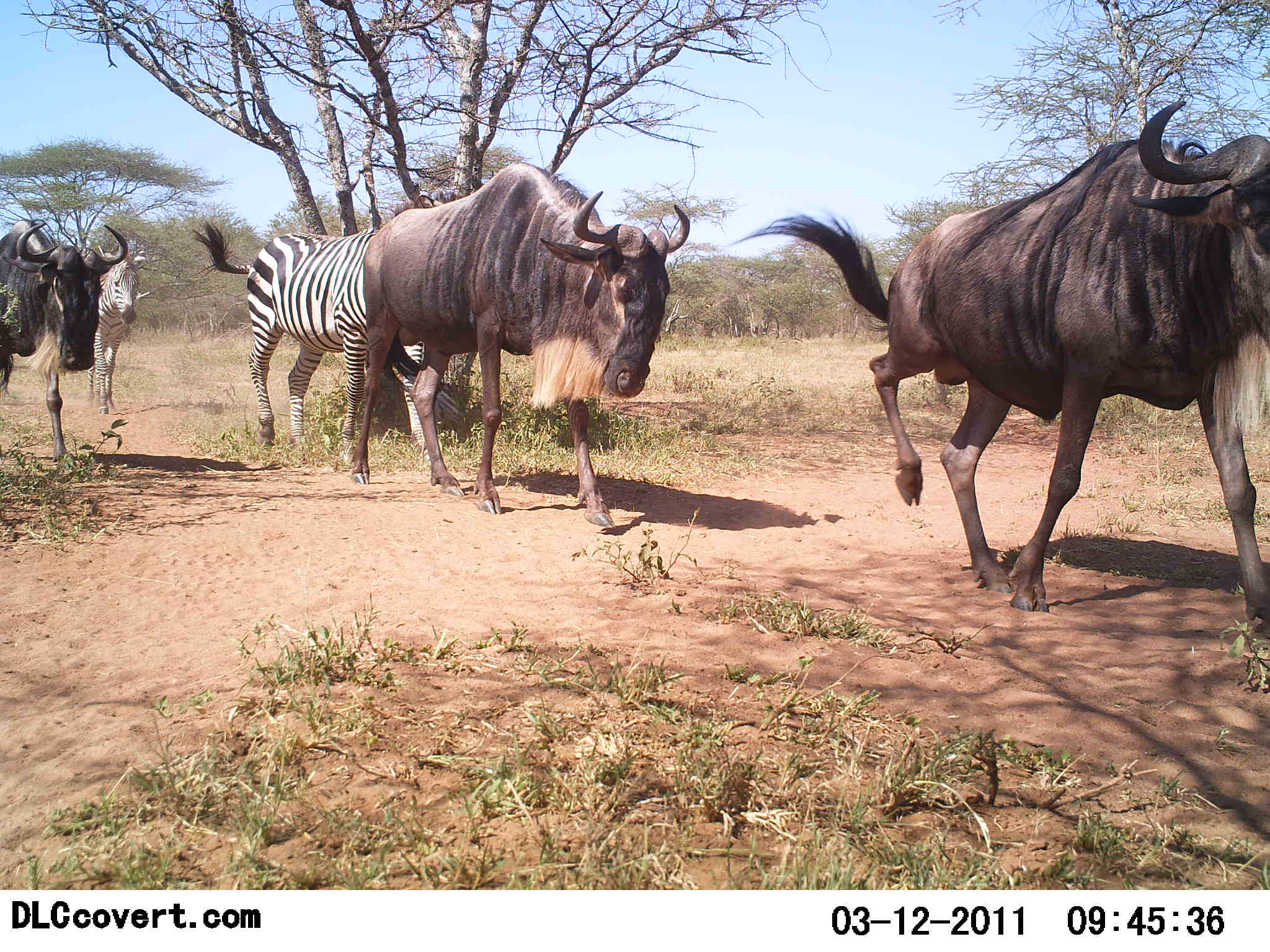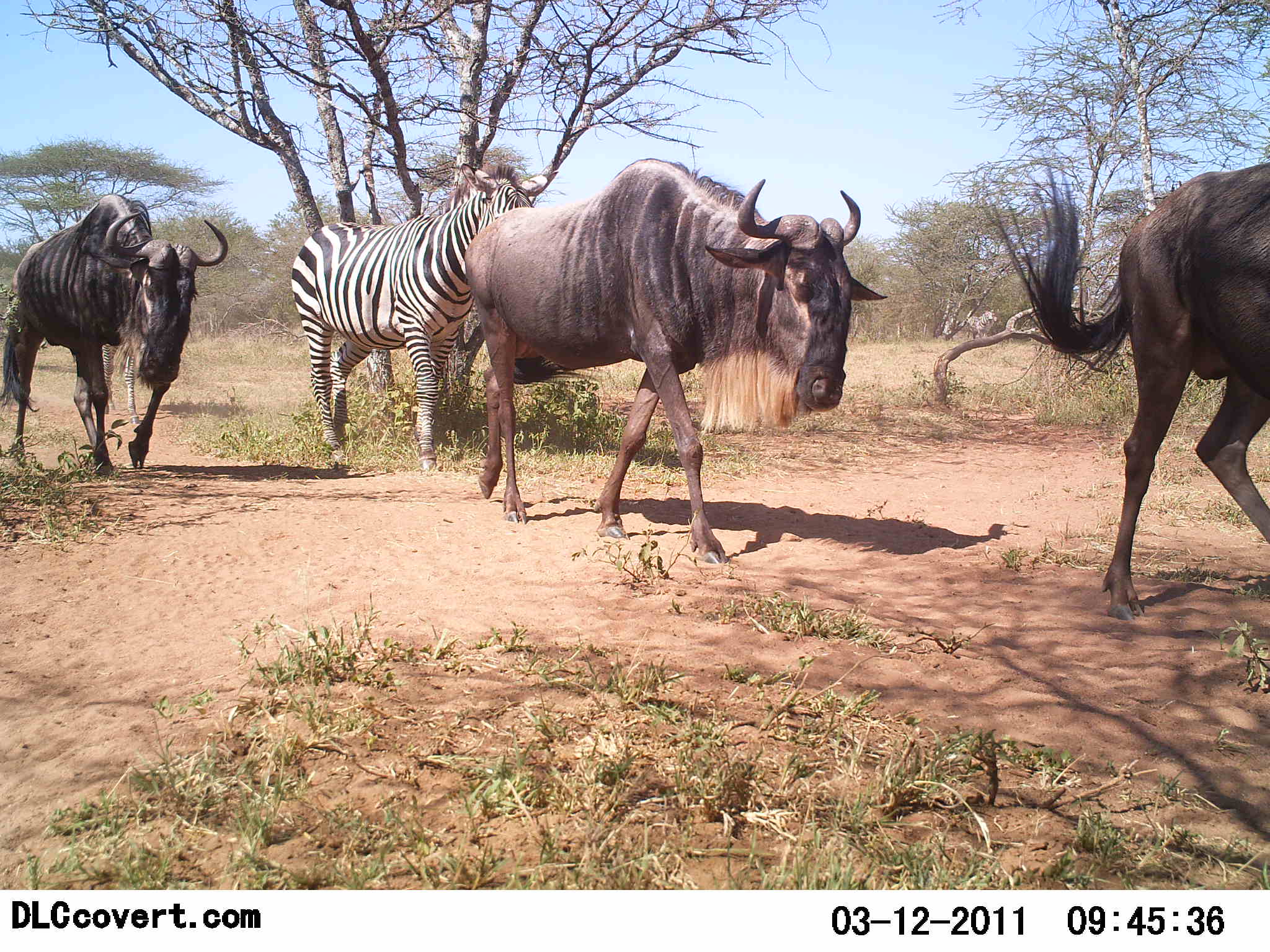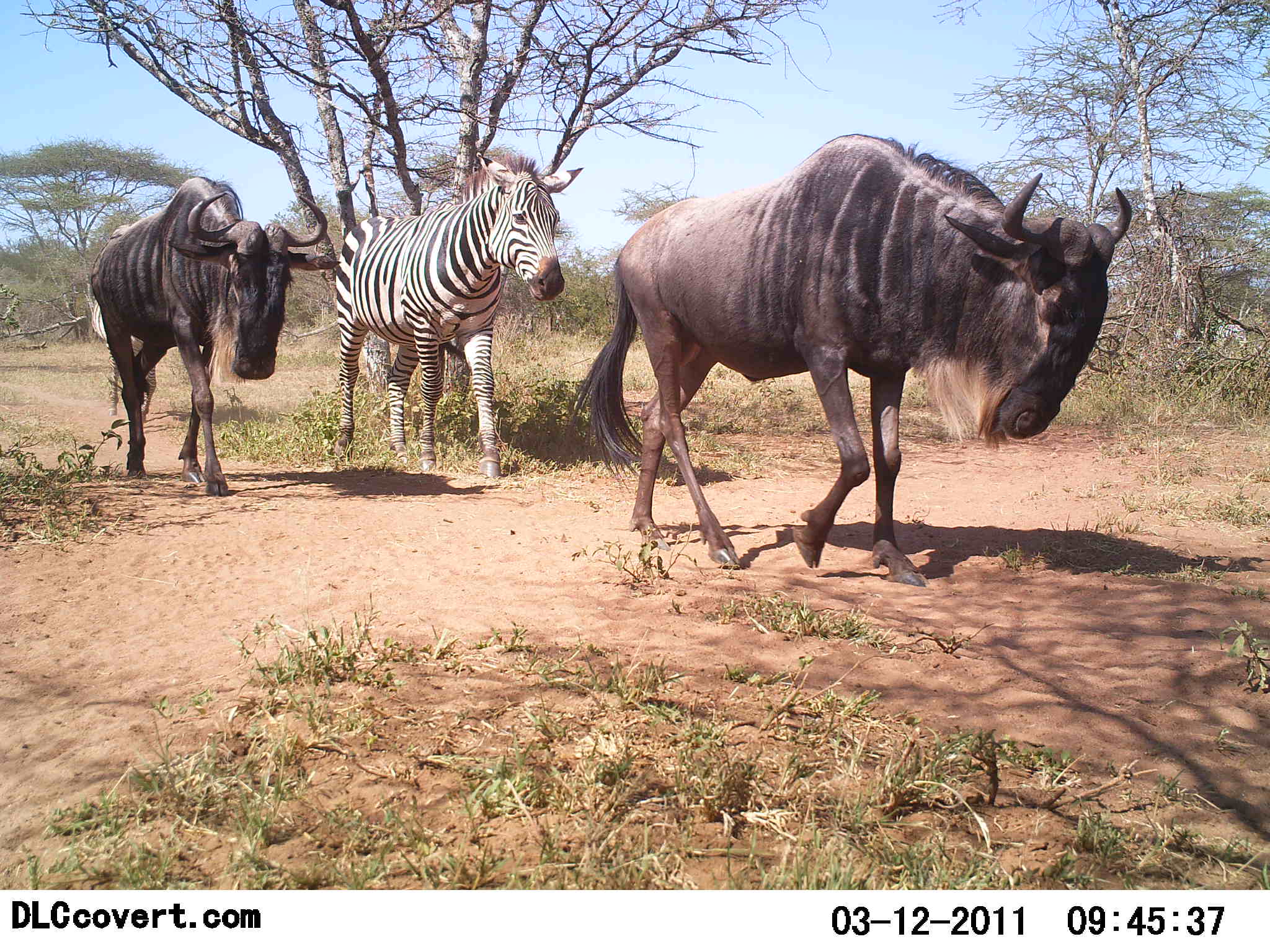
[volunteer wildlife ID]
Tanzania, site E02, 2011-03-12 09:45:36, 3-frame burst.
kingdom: Animalia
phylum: Chordata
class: Mammalia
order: Artiodactyla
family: Bovidae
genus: Connochaetes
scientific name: Connochaetes taurinus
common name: blue wildebeest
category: wildebeest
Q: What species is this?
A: Wildebeest (blue wildebeest) (Connochaetes taurinus).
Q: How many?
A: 3.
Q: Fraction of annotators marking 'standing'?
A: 0%.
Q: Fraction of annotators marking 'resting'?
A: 0%.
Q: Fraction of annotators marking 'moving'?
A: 100%.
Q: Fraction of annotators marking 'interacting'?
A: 0%.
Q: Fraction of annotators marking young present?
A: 0%.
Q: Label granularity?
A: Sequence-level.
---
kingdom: Animalia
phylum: Chordata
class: Mammalia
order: Perissodactyla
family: Equidae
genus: Equus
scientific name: Equus quagga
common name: plains zebra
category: zebra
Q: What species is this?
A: Zebra (plains zebra) (Equus quagga).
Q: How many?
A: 2.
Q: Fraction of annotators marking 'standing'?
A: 0%.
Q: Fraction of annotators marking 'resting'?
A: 0%.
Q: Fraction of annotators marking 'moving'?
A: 100%.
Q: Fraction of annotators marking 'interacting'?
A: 0%.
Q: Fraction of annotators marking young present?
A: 0%.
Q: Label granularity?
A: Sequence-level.